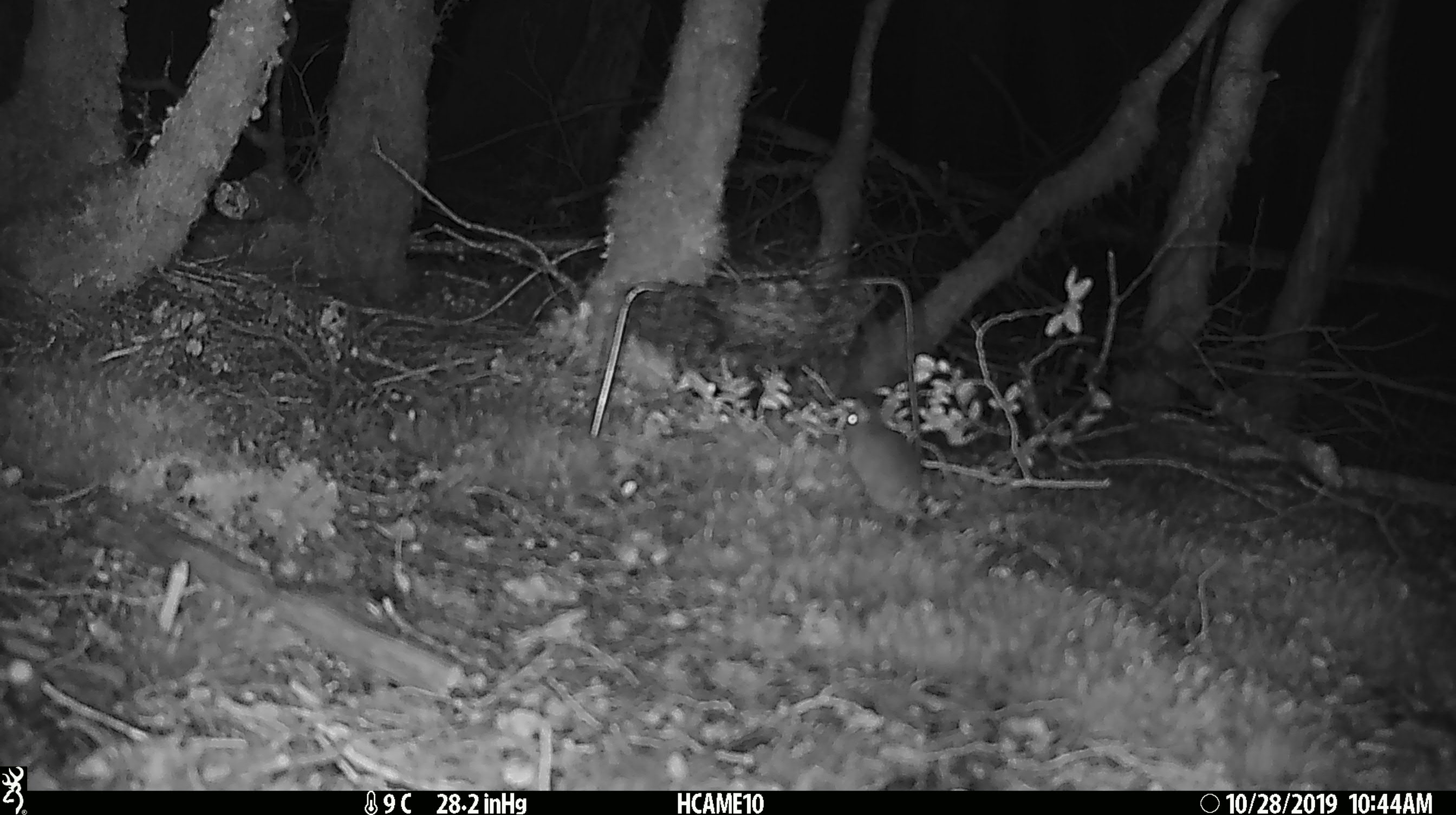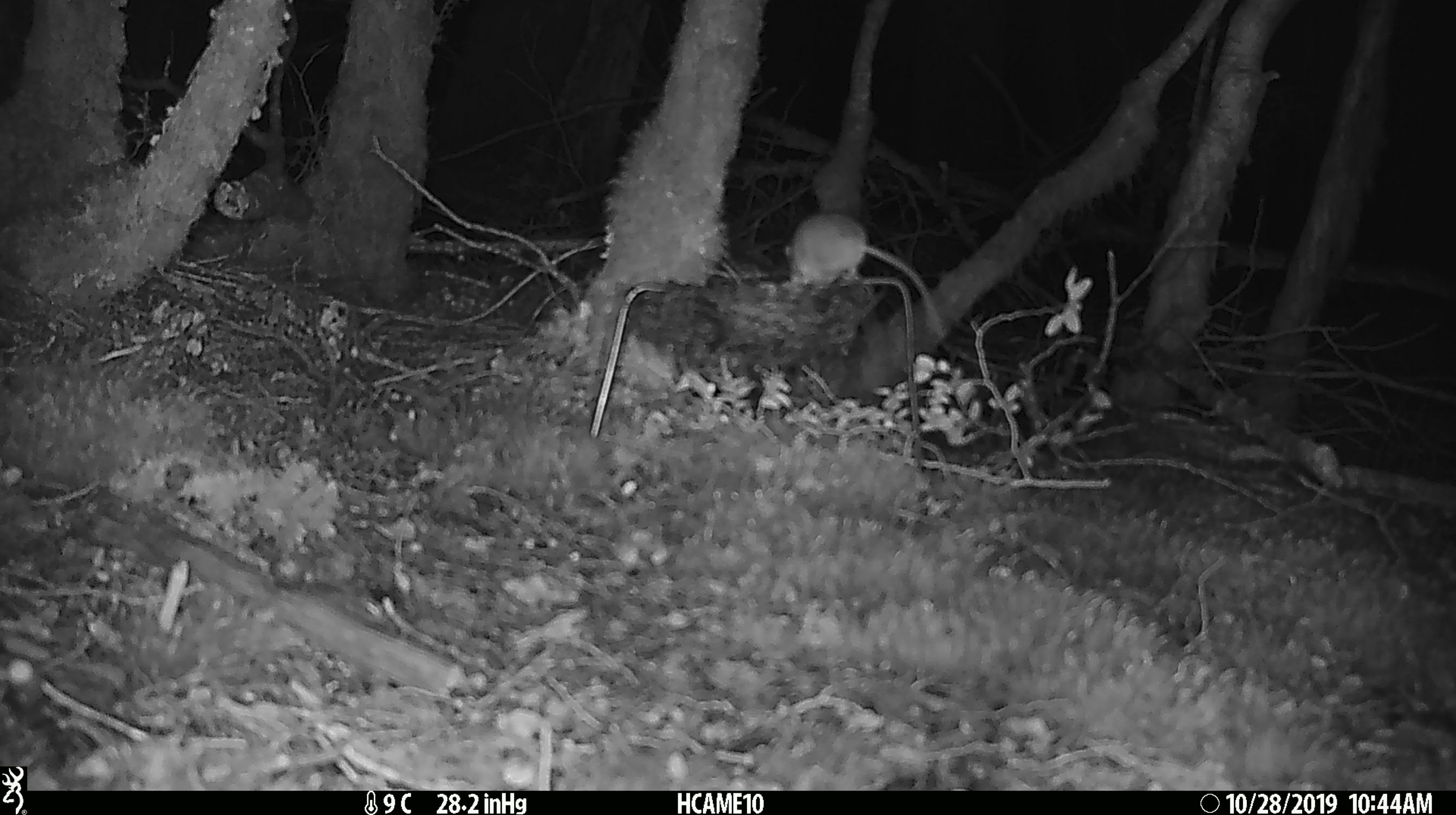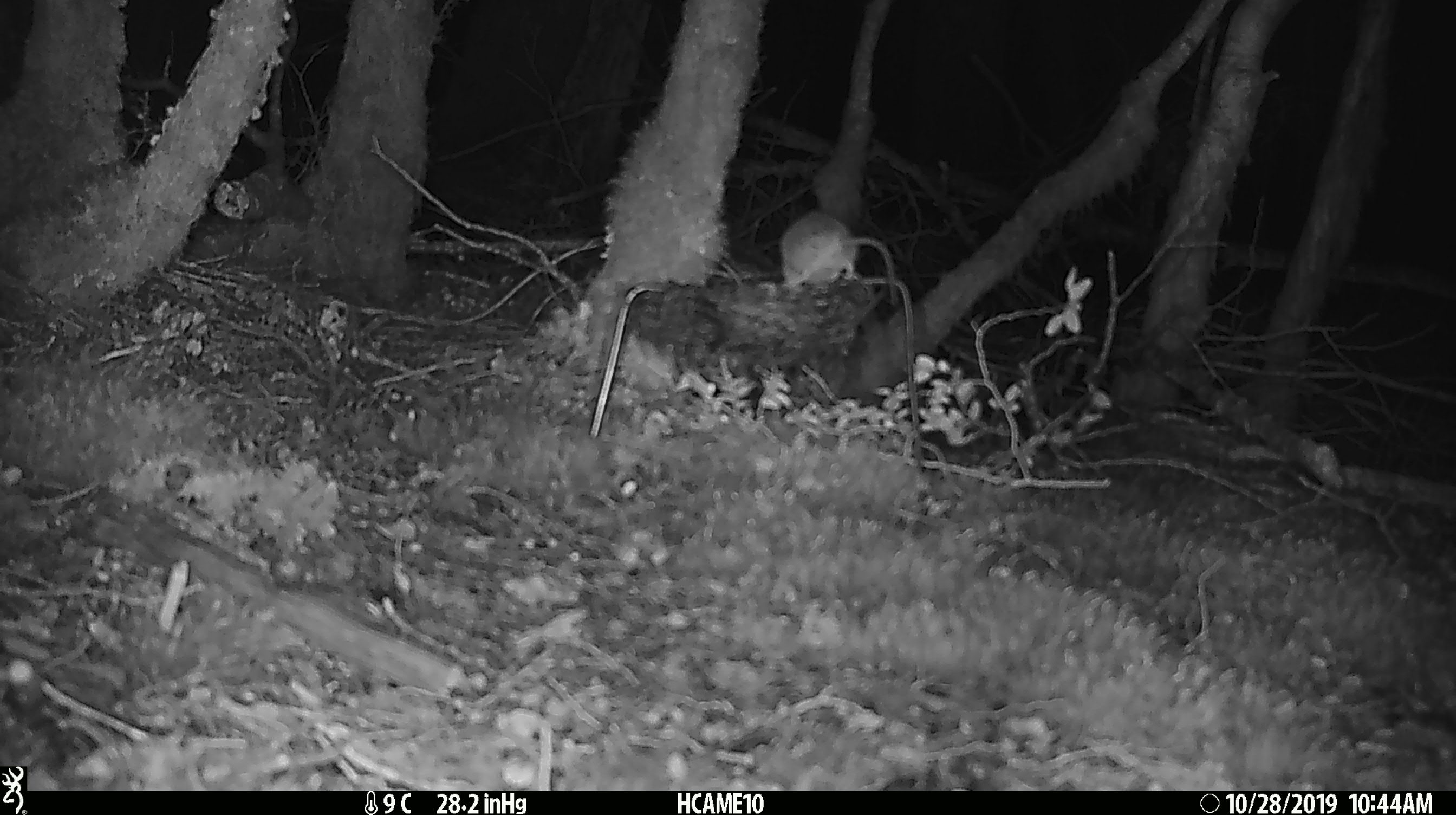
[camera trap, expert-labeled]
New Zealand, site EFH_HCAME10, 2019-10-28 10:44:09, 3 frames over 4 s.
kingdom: Animalia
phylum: Chordata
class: Mammalia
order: Rodentia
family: Muridae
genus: Mus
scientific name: Mus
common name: mouse